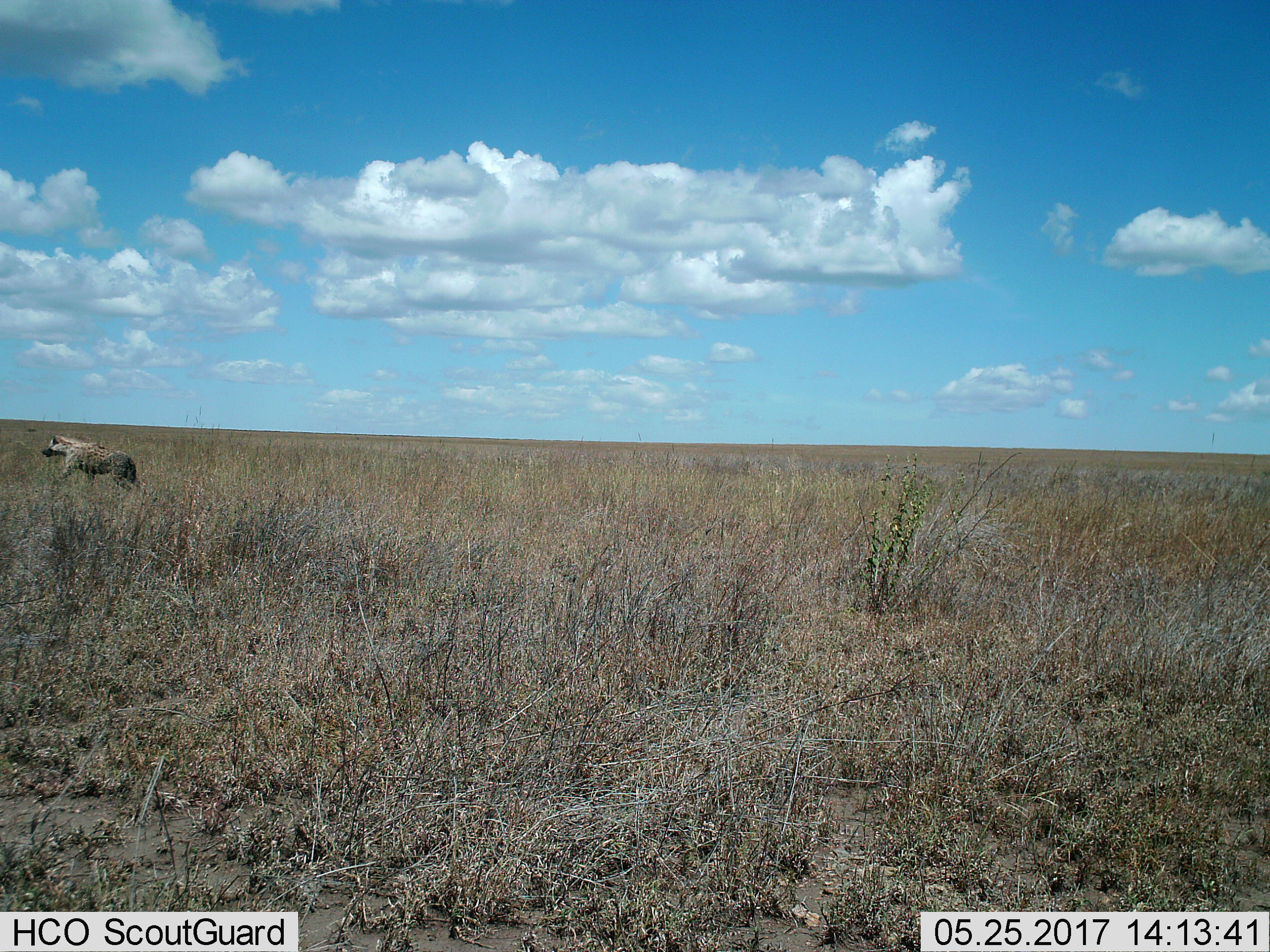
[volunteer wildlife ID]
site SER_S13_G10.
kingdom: Animalia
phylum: Chordata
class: Mammalia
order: Carnivora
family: Hyaenidae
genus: Crocuta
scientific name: Crocuta crocuta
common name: spotted hyena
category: hyenaspotted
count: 1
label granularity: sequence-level